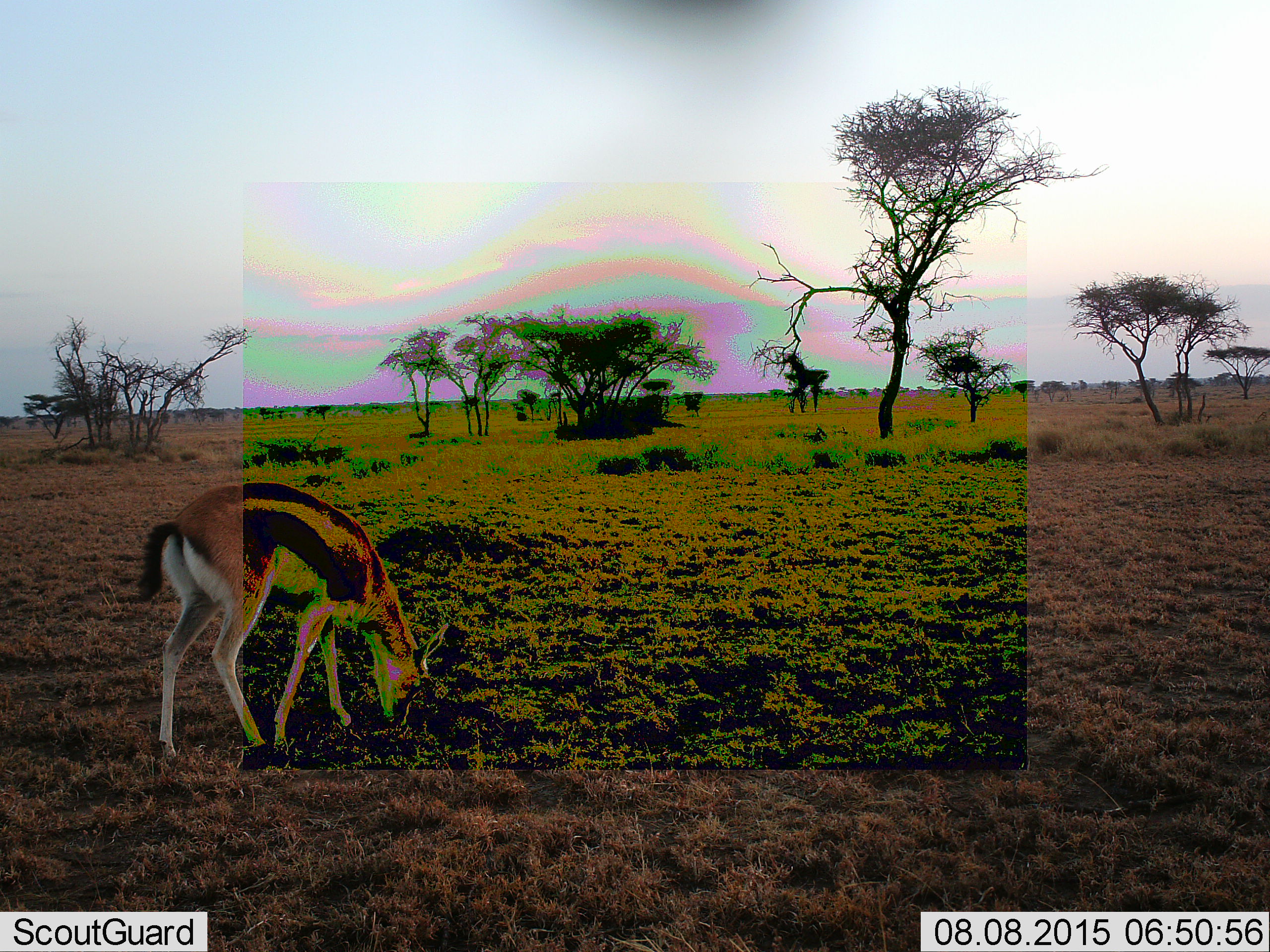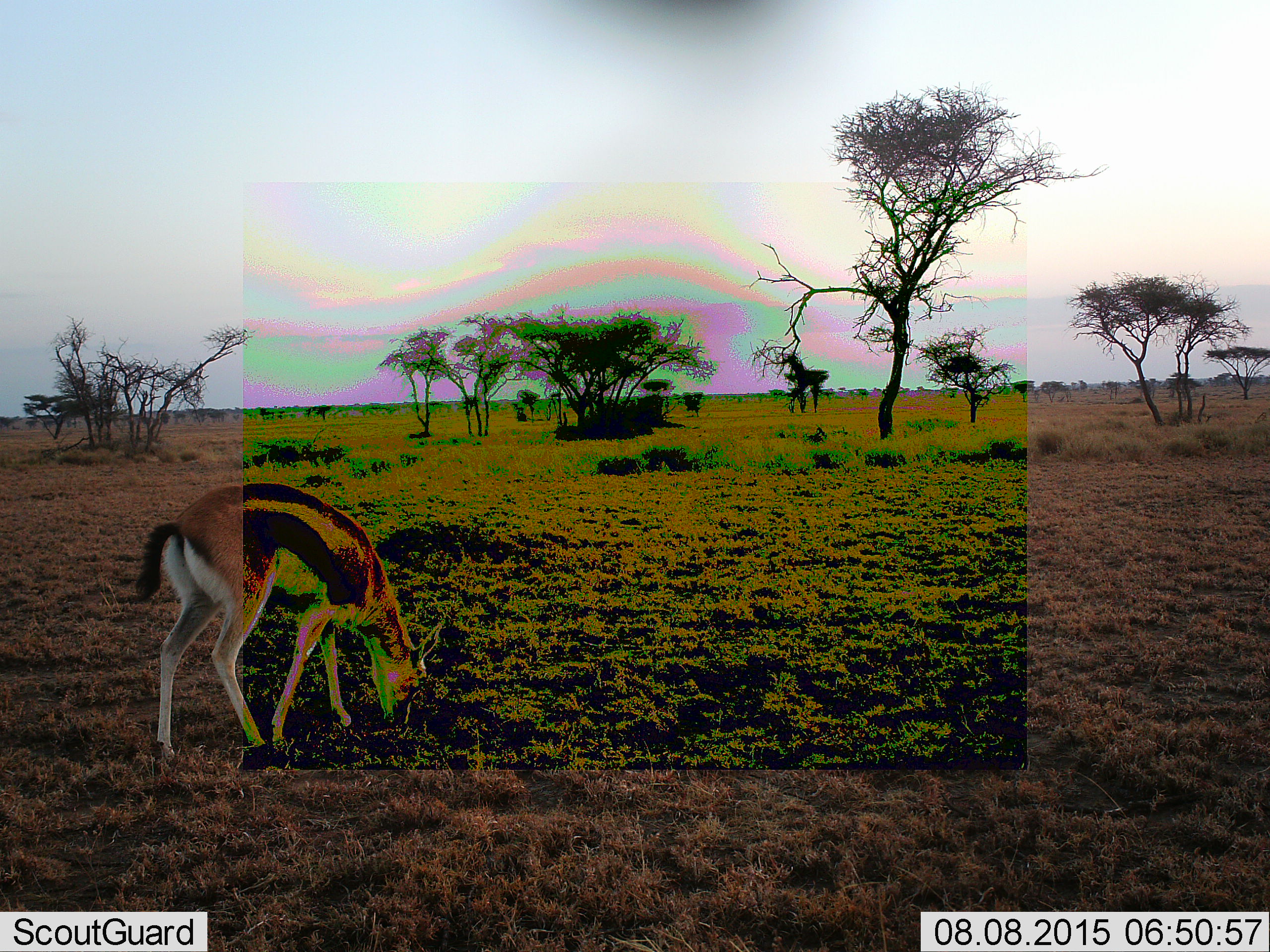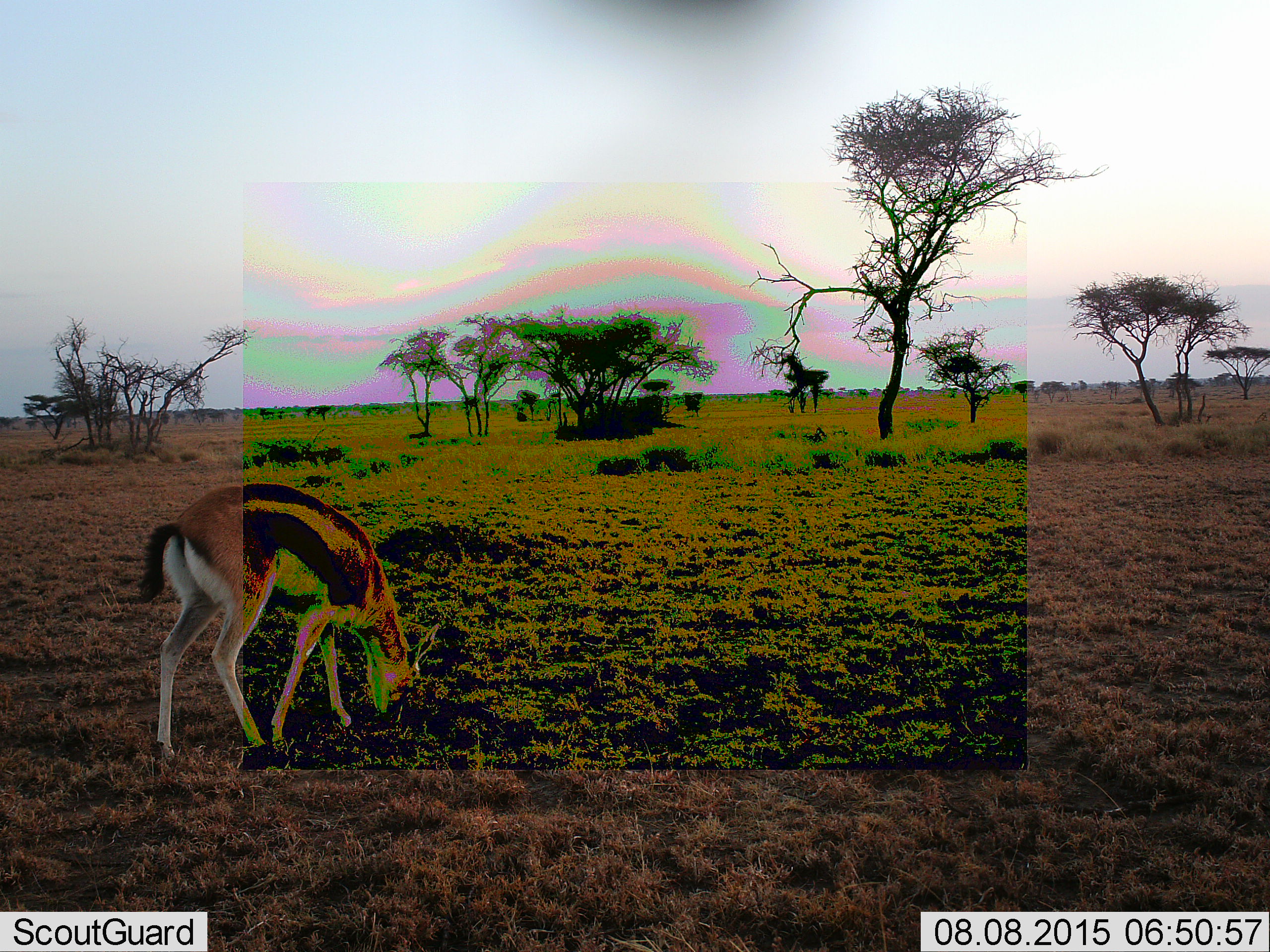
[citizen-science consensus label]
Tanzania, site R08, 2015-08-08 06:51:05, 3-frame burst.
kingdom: Animalia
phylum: Chordata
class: Mammalia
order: Artiodactyla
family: Bovidae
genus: Eudorcas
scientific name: Eudorcas thomsonii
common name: thomson's gazelle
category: gazellethomsons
Gazellethomsons (thomson's gazelle) (Eudorcas thomsonii), count 1. Behavior (volunteer vote fractions): standing 29%, resting 0%, moving 0%, interacting 0%. Young present (vote fraction): 0%. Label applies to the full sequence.